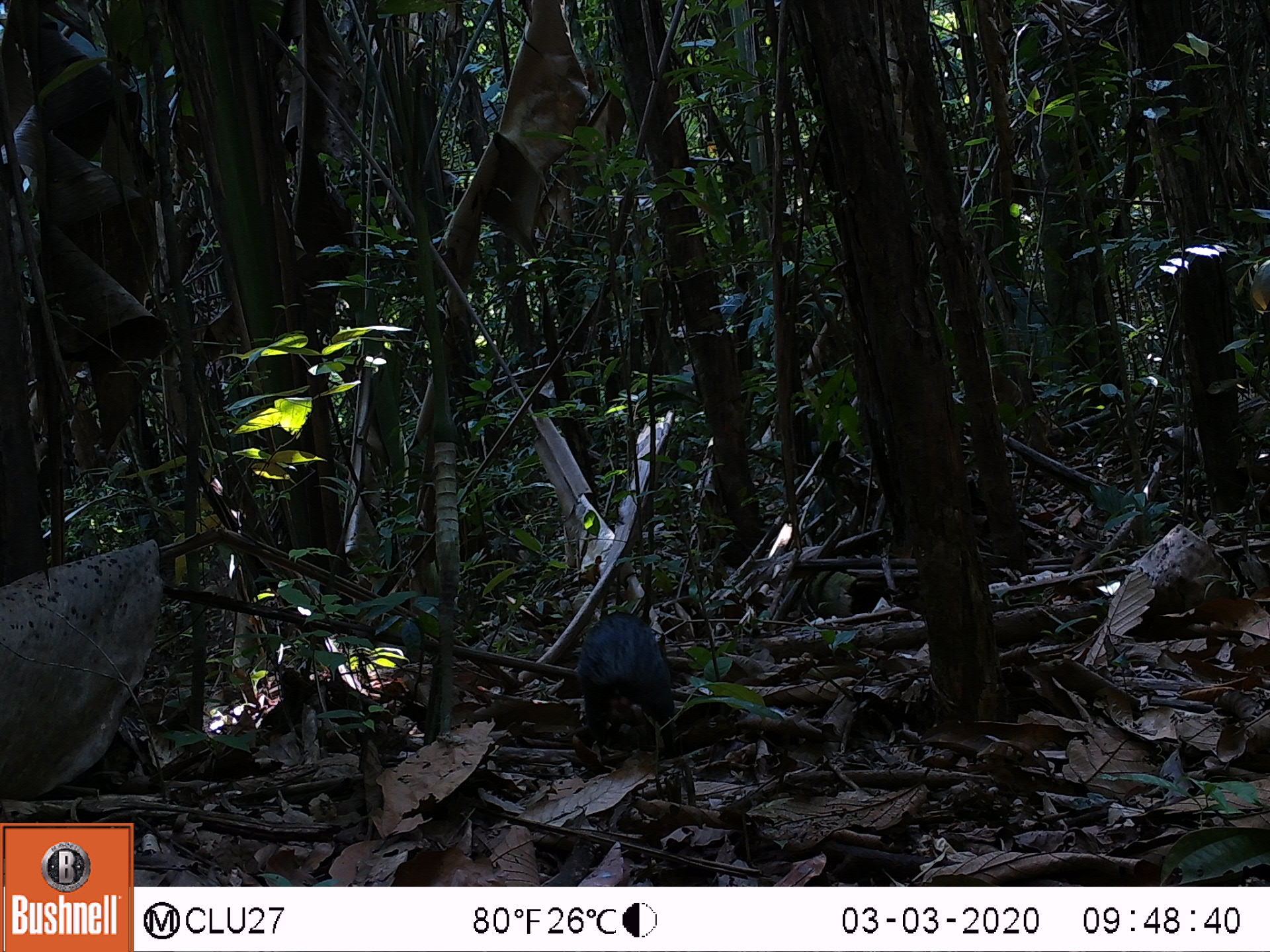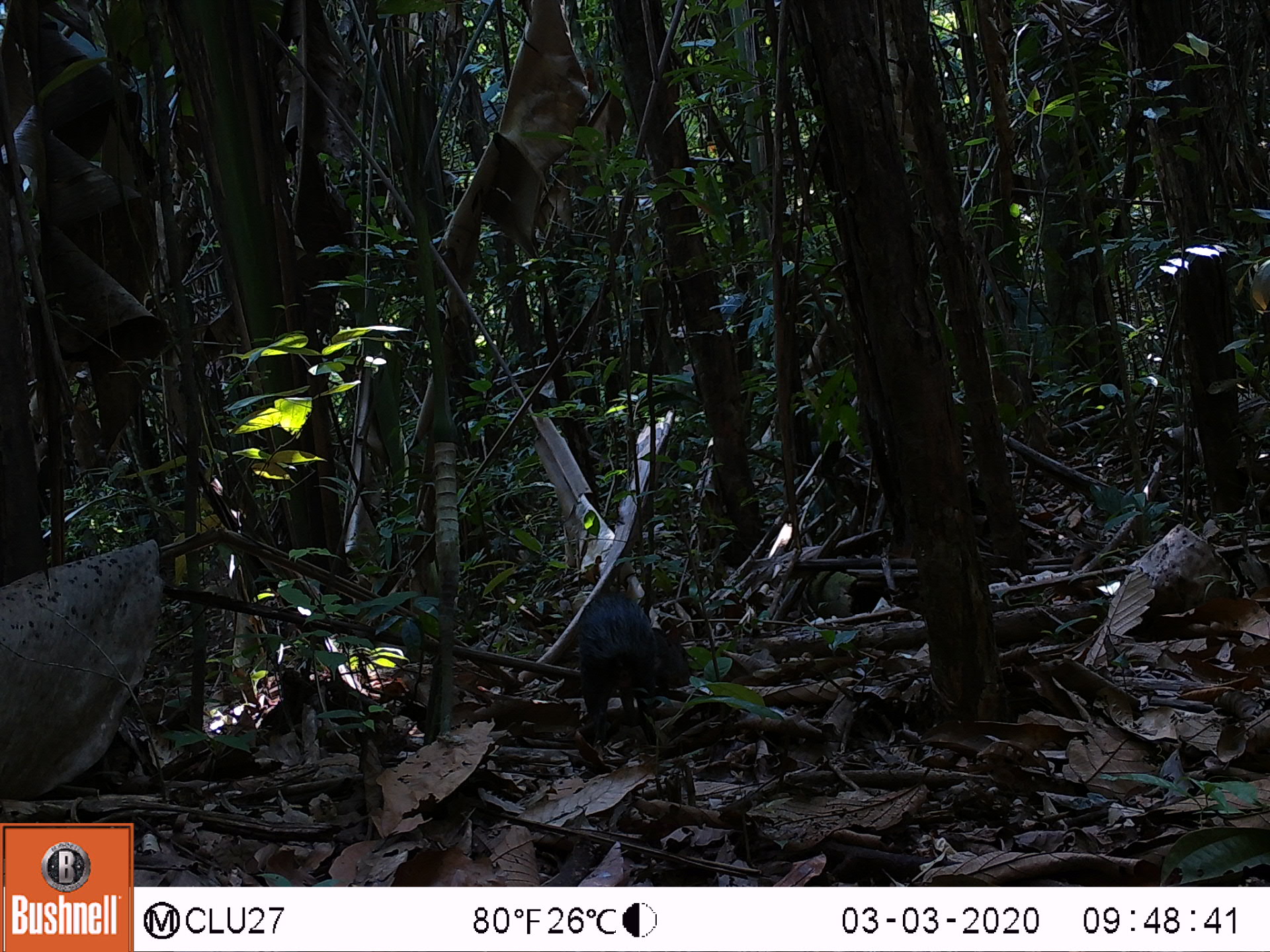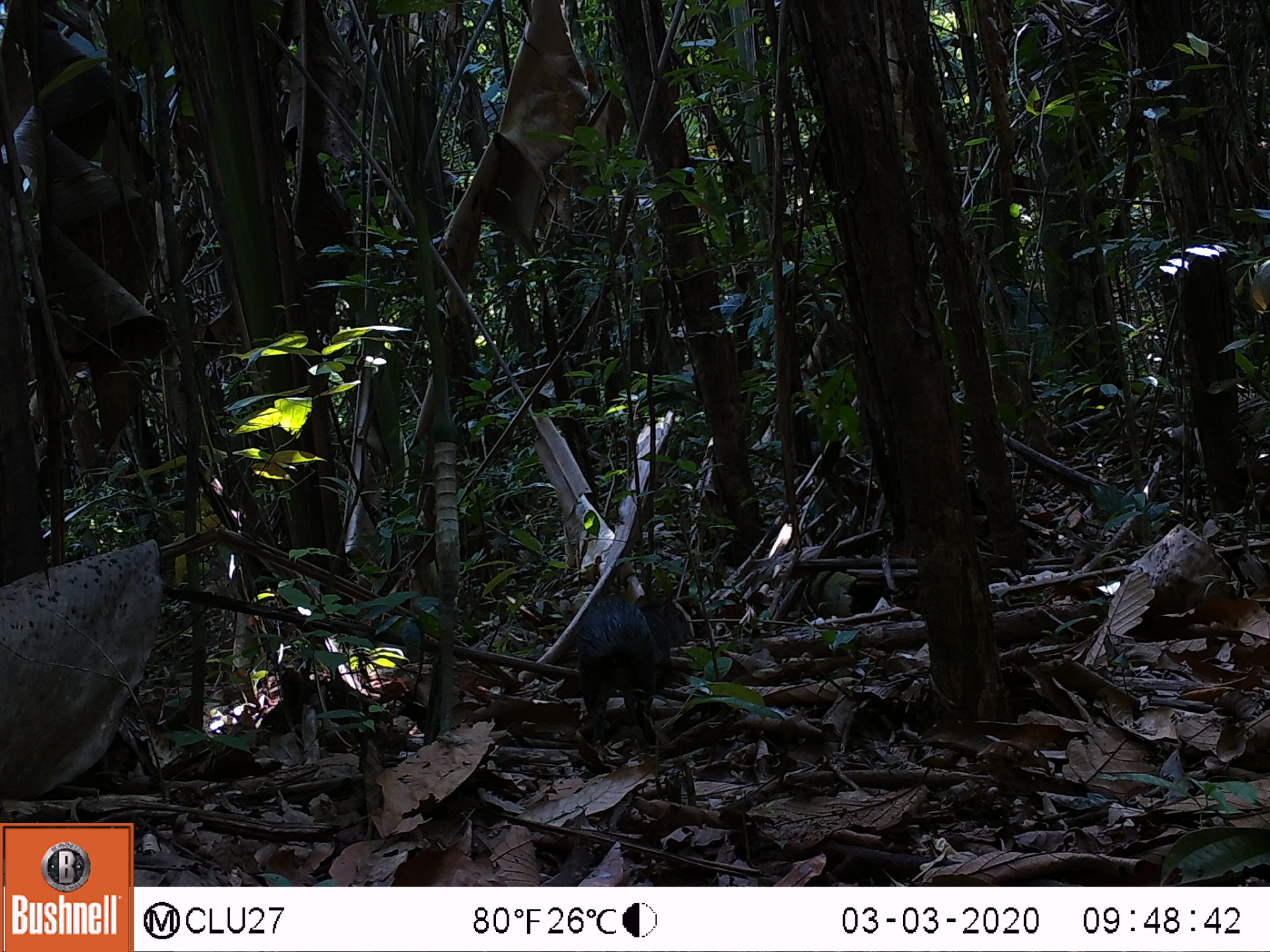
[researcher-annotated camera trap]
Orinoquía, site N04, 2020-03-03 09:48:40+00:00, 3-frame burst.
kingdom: Animalia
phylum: Chordata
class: Mammalia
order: Rodentia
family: Dasyproctidae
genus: Dasyprocta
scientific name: Dasyprocta fuliginosa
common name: black agouti